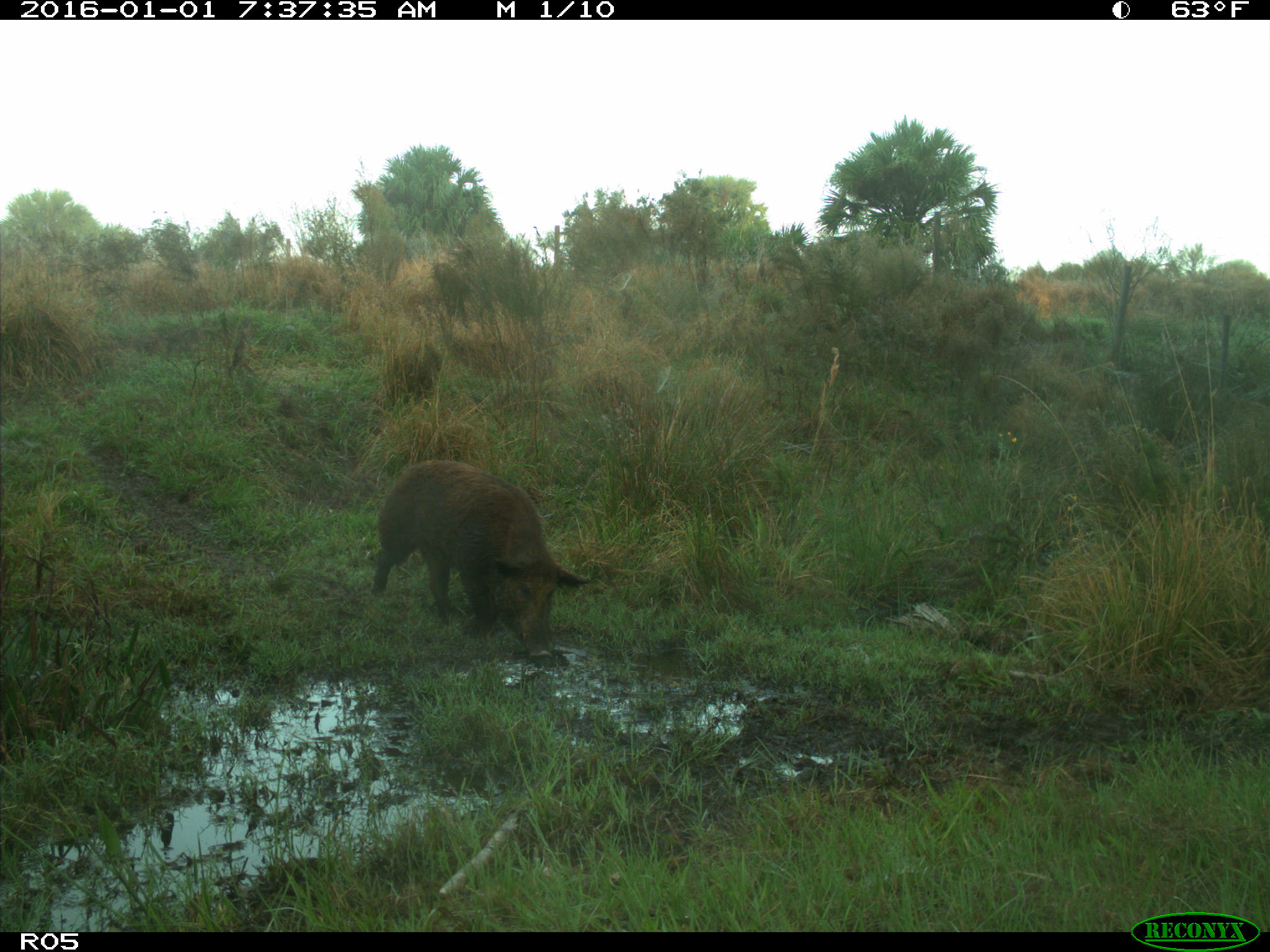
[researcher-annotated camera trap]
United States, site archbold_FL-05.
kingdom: Animalia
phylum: Chordata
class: Mammalia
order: Artiodactyla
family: Suidae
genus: Sus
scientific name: Sus scrofa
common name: wild boar